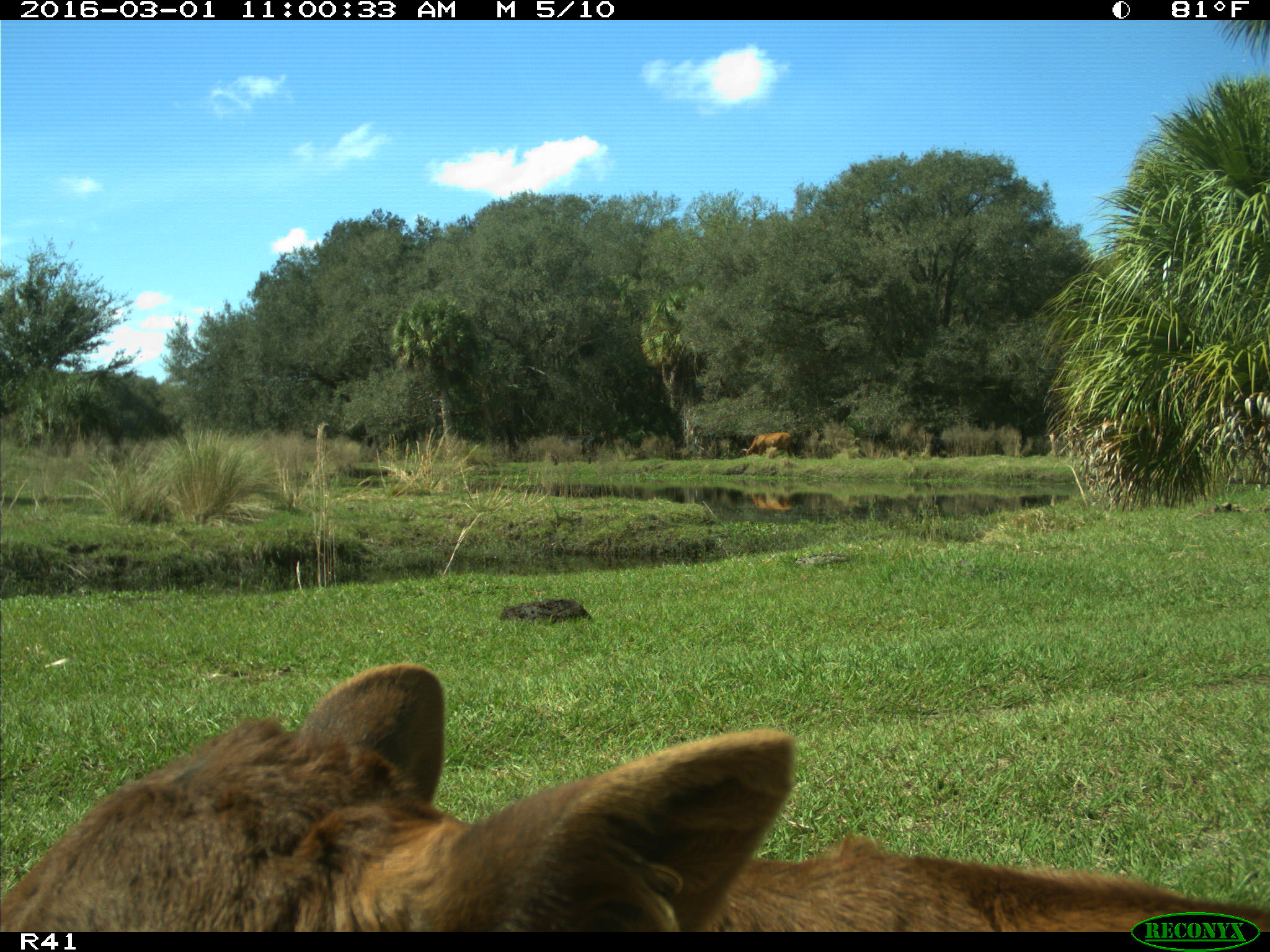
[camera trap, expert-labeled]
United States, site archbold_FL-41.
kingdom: Animalia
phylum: Chordata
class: Mammalia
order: Artiodactyla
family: Bovidae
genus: Bos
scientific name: Bos taurus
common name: domestic cow